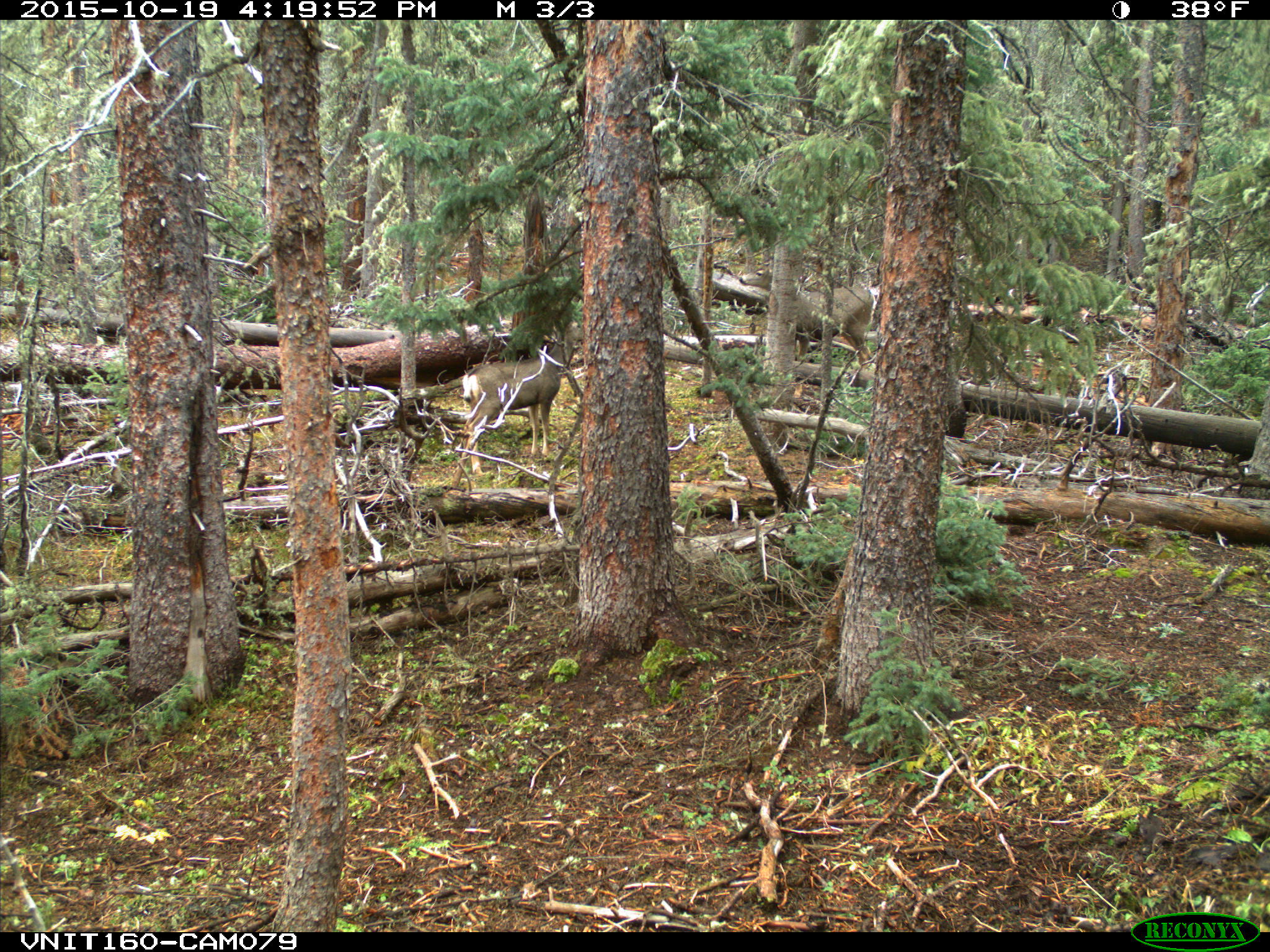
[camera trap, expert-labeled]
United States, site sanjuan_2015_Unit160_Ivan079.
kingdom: Animalia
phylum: Chordata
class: Mammalia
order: Artiodactyla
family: Cervidae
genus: Odocoileus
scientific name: Odocoileus hemionus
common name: mule deer